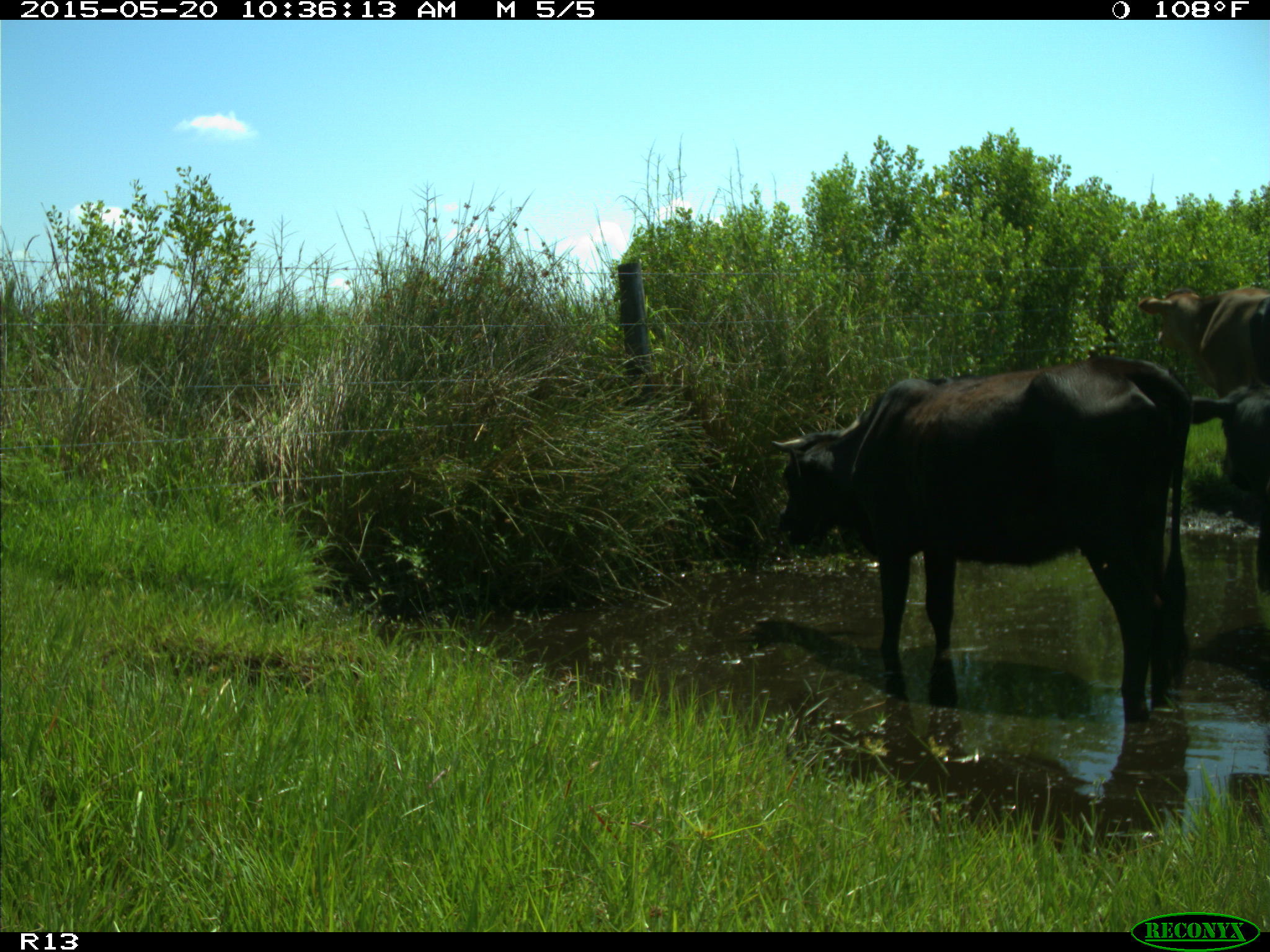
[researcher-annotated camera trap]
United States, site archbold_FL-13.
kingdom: Animalia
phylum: Chordata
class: Mammalia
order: Artiodactyla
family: Bovidae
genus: Bos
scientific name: Bos taurus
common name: domestic cow